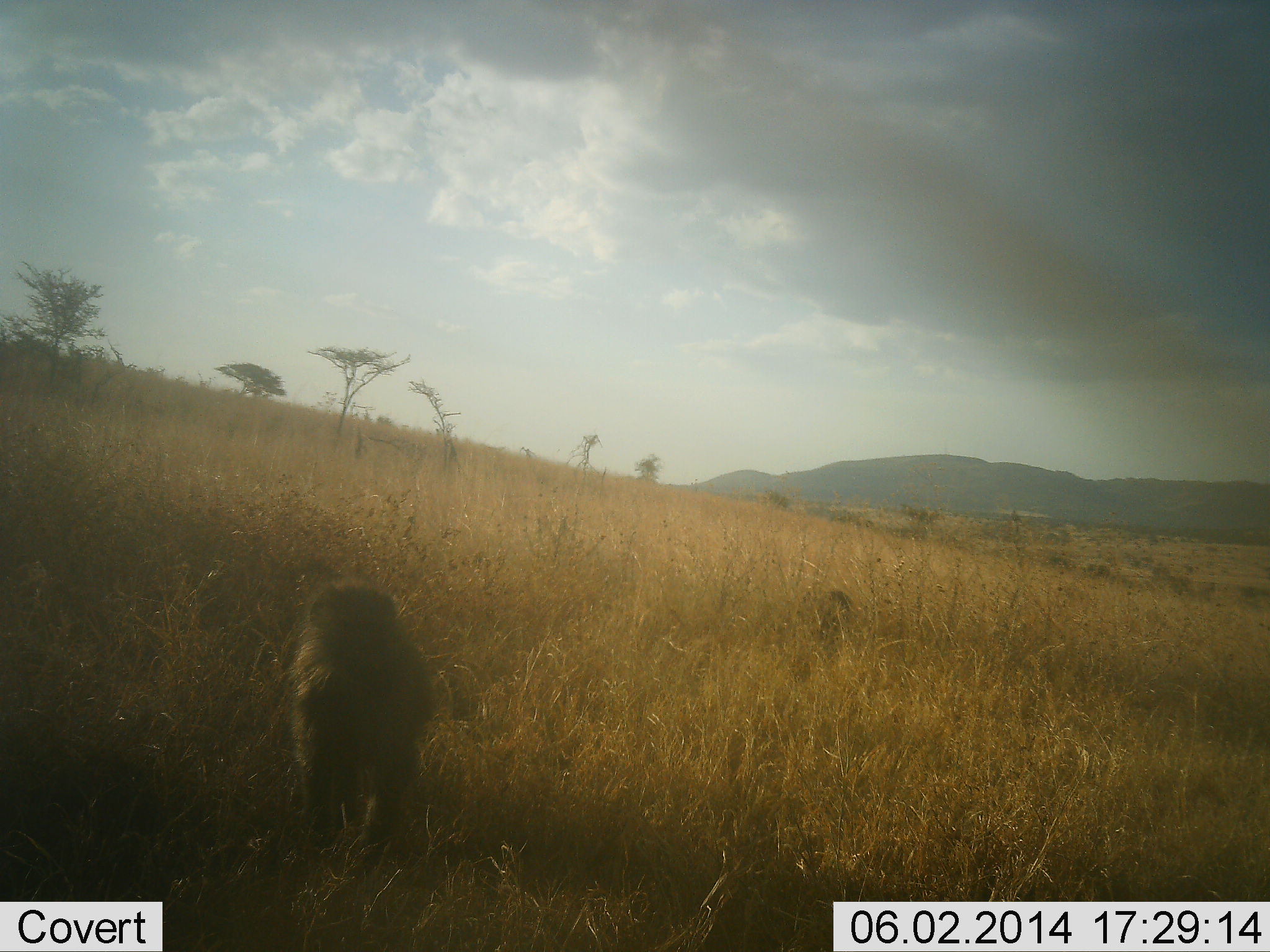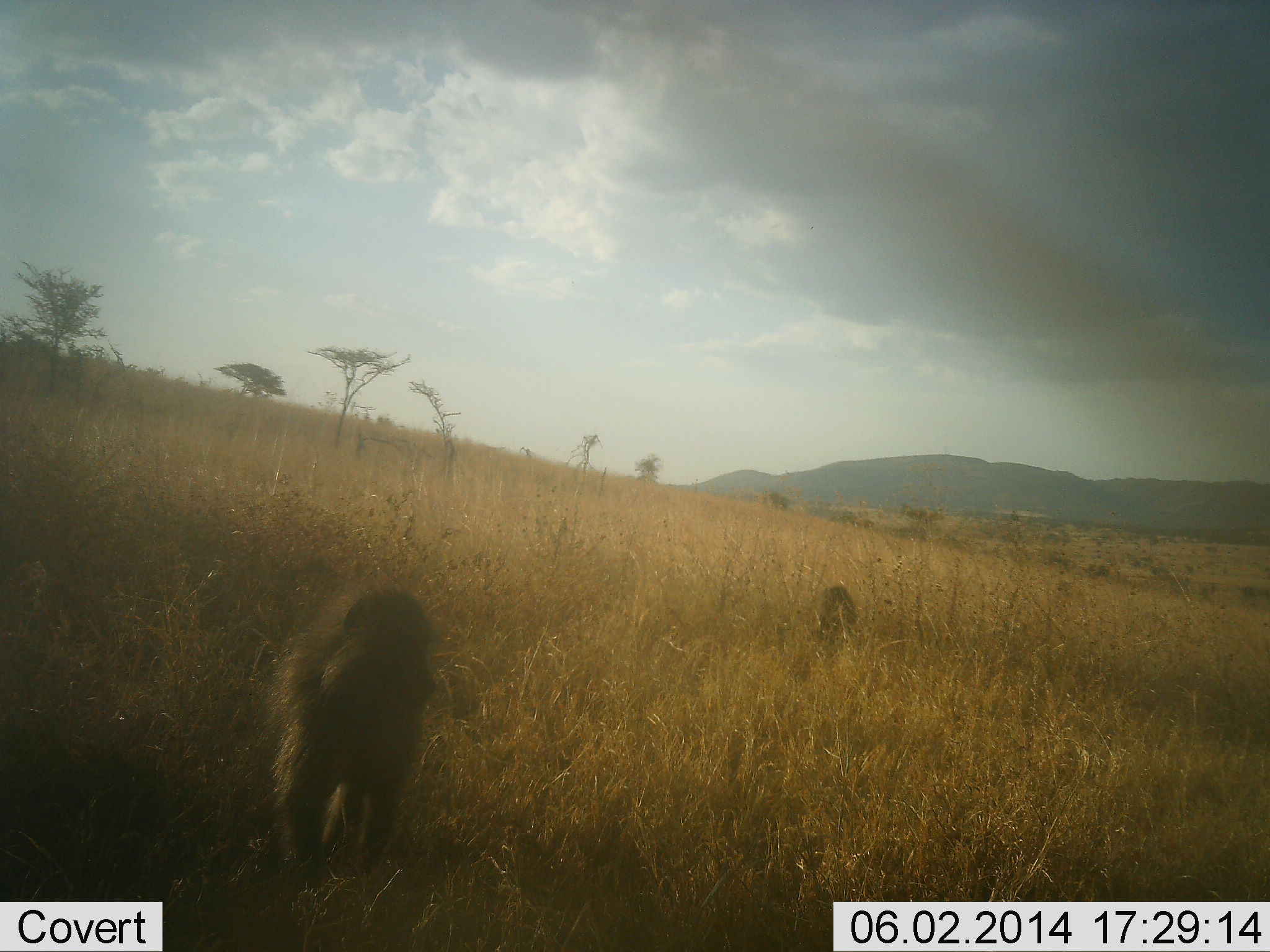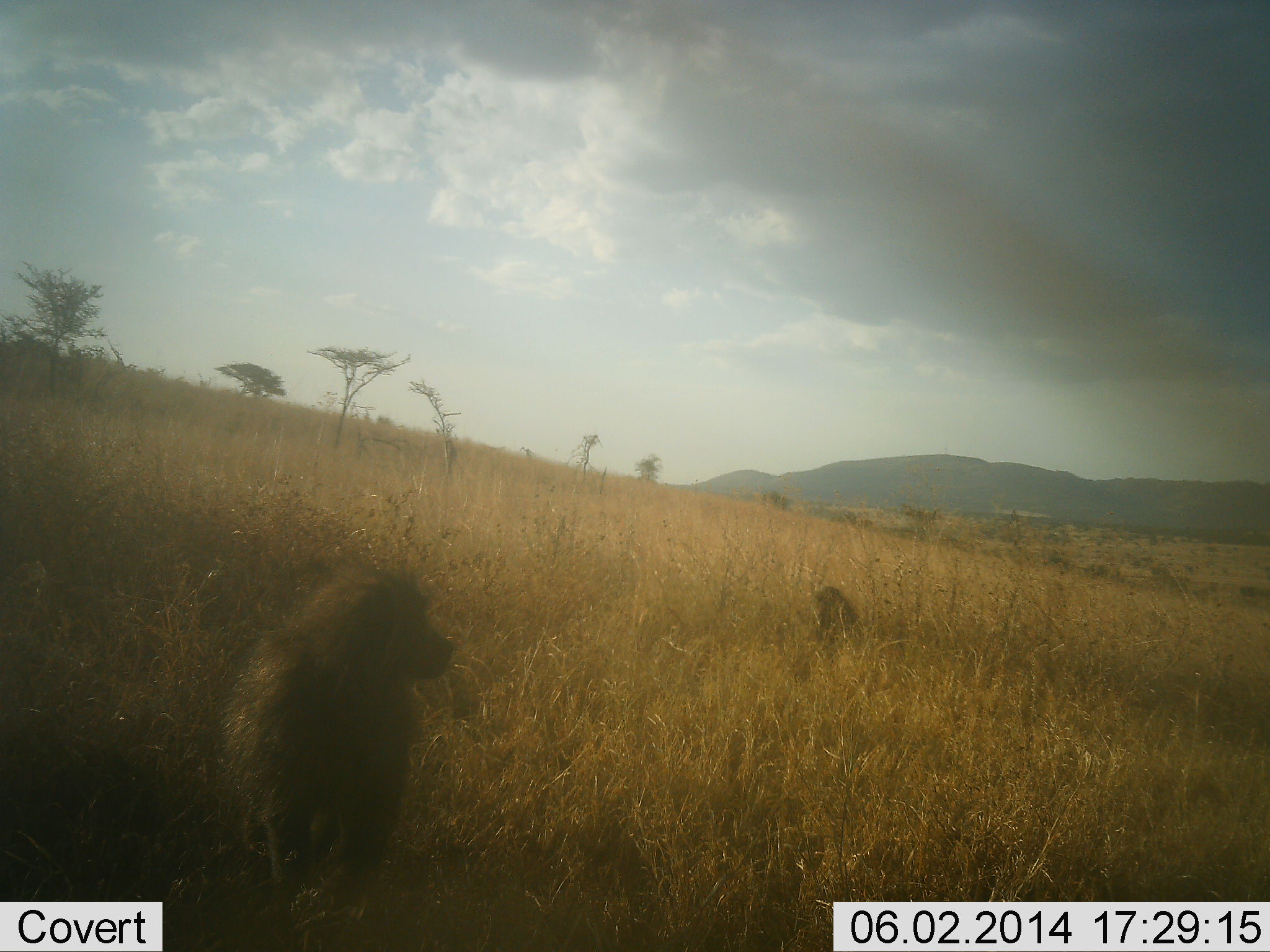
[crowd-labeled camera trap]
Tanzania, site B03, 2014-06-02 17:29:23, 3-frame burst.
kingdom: Animalia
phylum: Chordata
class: Mammalia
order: Primates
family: Cercopithecidae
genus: Papio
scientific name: Papio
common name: baboon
Baboon (Papio), count 2. Behavior (volunteer vote fractions): standing 10%, resting 10%, moving 80%, interacting 0%. Young present (vote fraction): 0%. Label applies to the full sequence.